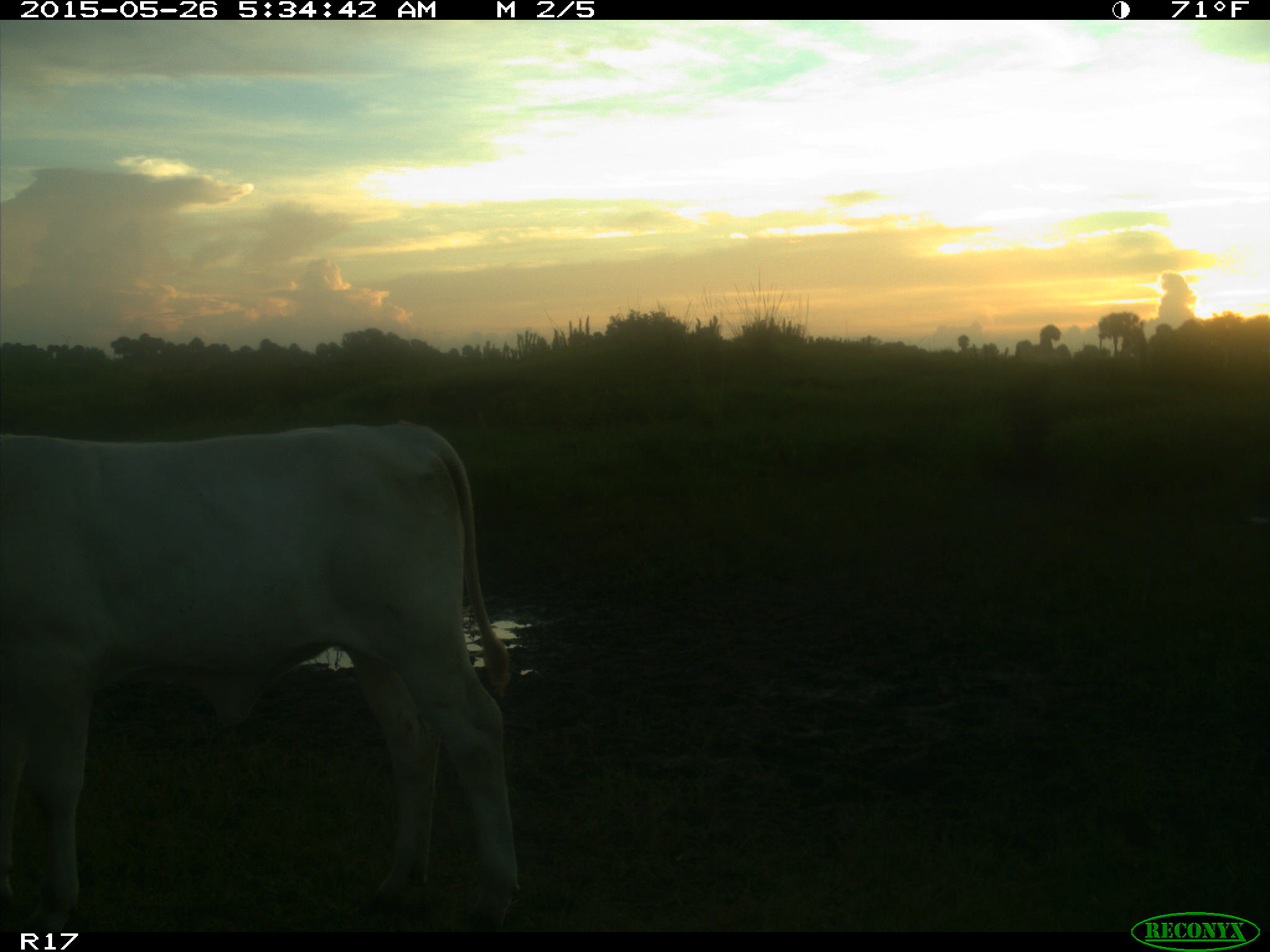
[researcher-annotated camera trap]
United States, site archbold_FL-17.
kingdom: Animalia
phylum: Chordata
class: Mammalia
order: Artiodactyla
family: Bovidae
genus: Bos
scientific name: Bos taurus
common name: domestic cow